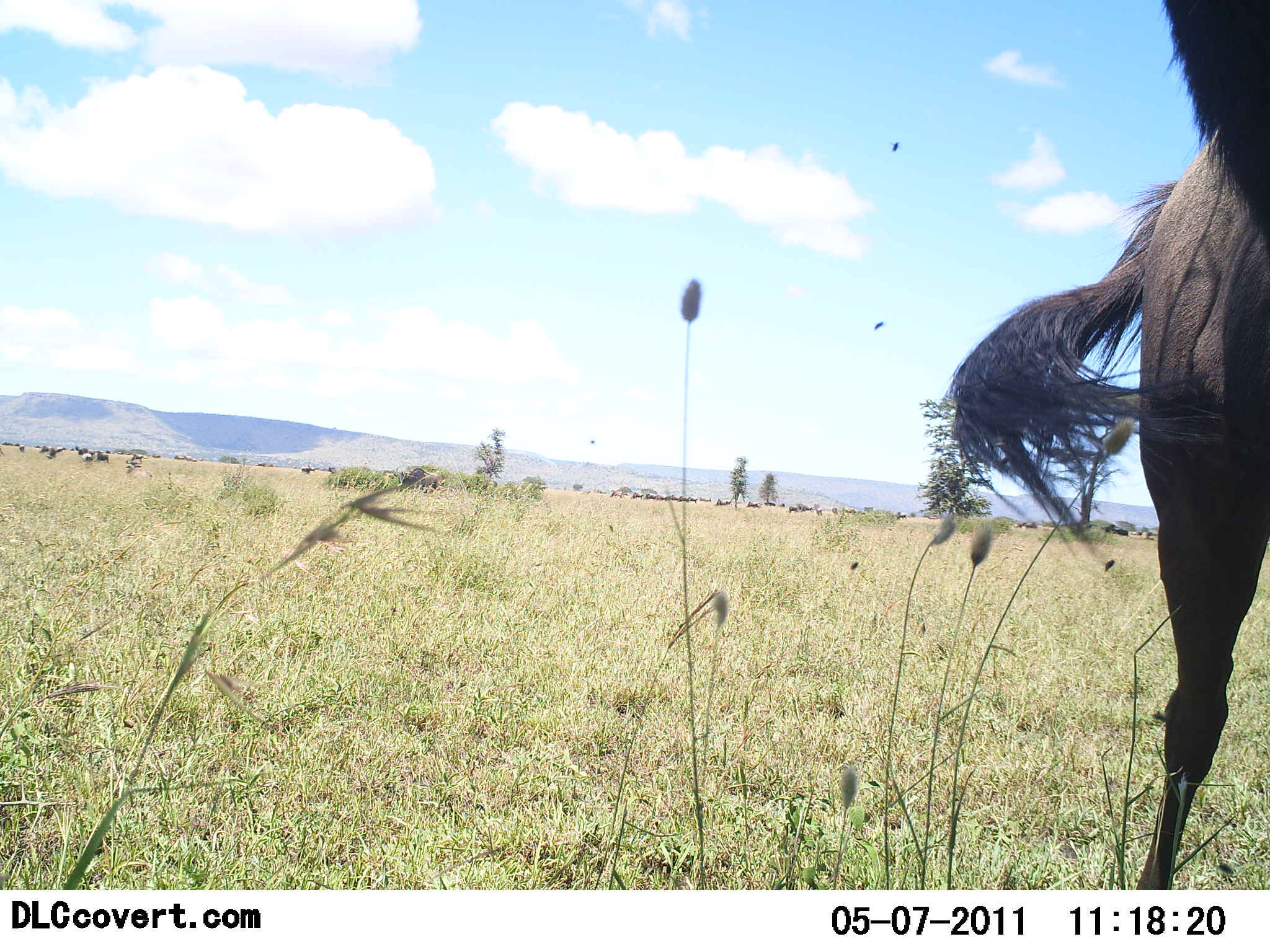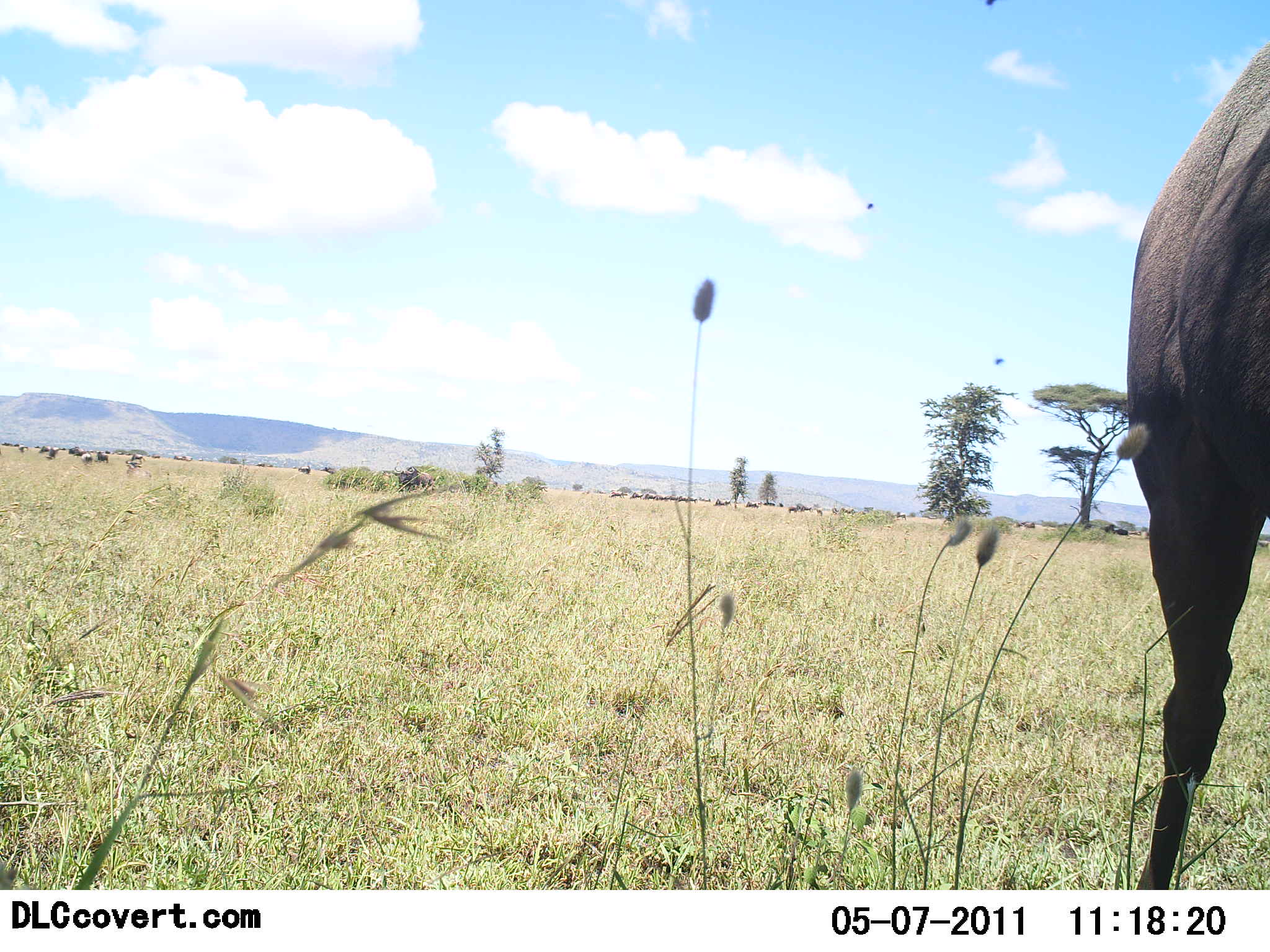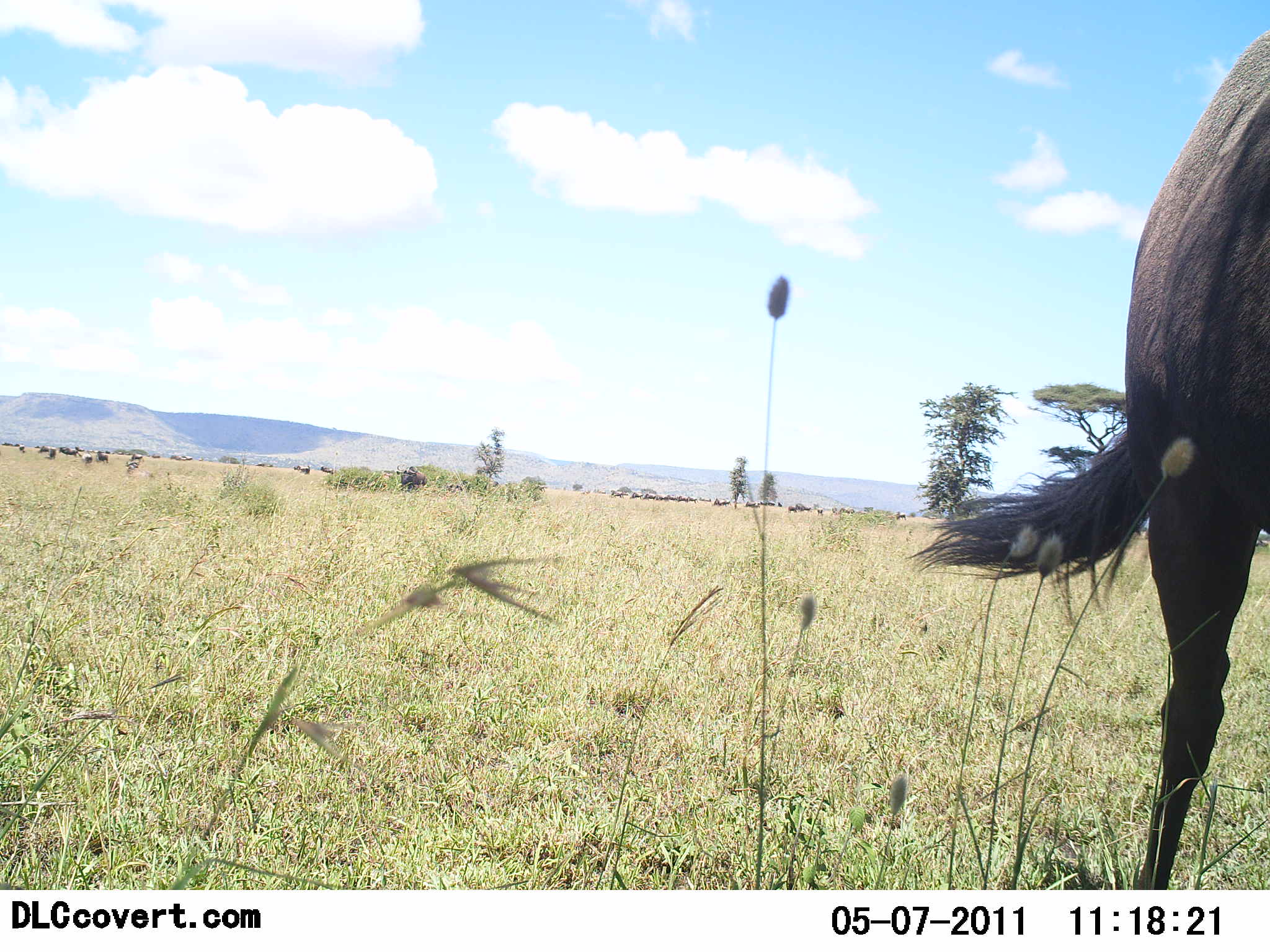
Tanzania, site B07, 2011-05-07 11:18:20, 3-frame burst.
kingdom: Animalia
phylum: Chordata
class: Mammalia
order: Artiodactyla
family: Bovidae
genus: Connochaetes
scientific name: Connochaetes taurinus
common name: blue wildebeest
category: wildebeest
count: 11-50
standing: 83%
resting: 0%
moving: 17%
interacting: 0%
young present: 0%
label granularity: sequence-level